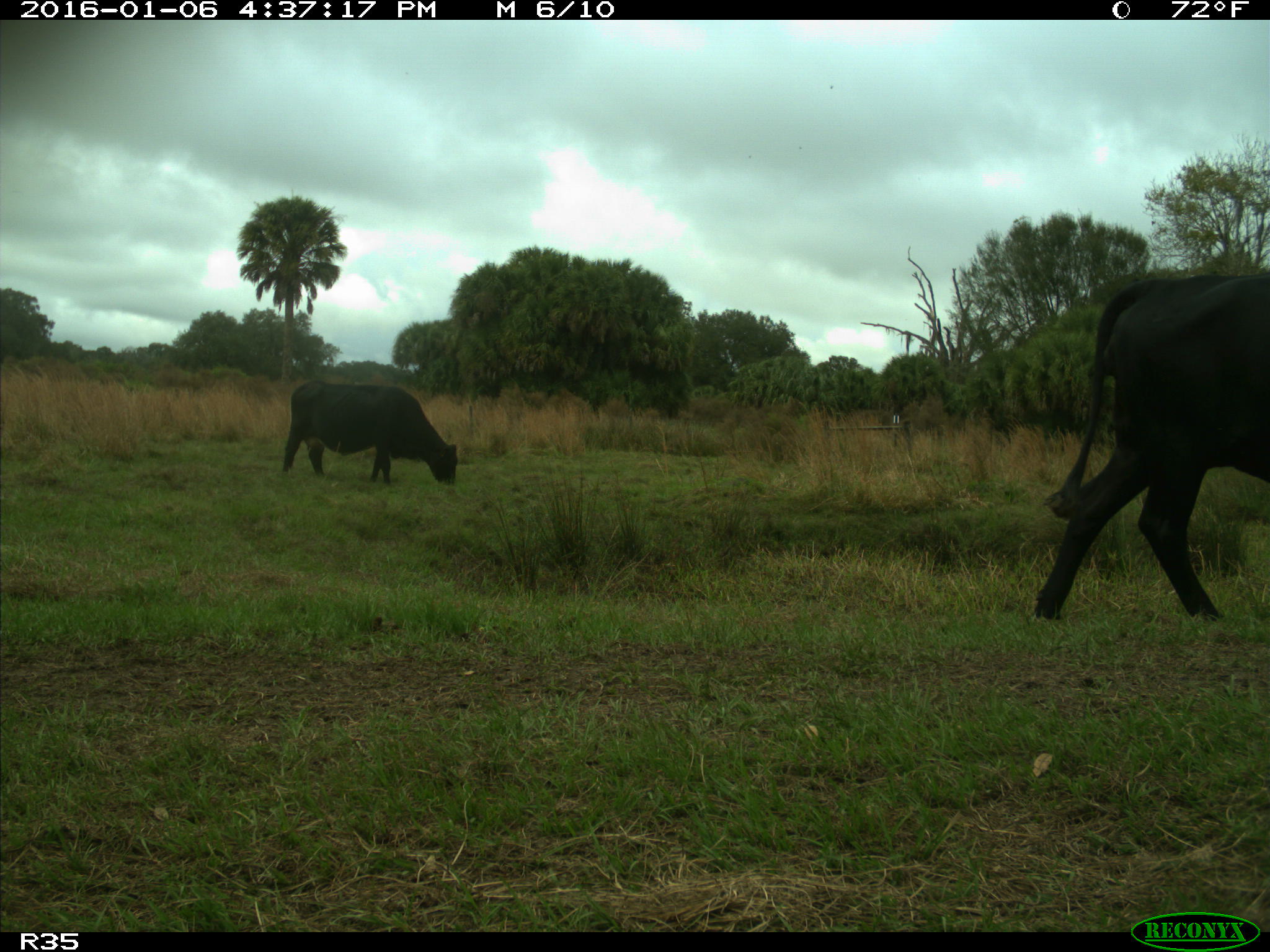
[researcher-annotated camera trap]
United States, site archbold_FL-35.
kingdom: Animalia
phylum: Chordata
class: Mammalia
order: Artiodactyla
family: Bovidae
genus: Bos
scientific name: Bos taurus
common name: domestic cow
Bos taurus (domestic cow).